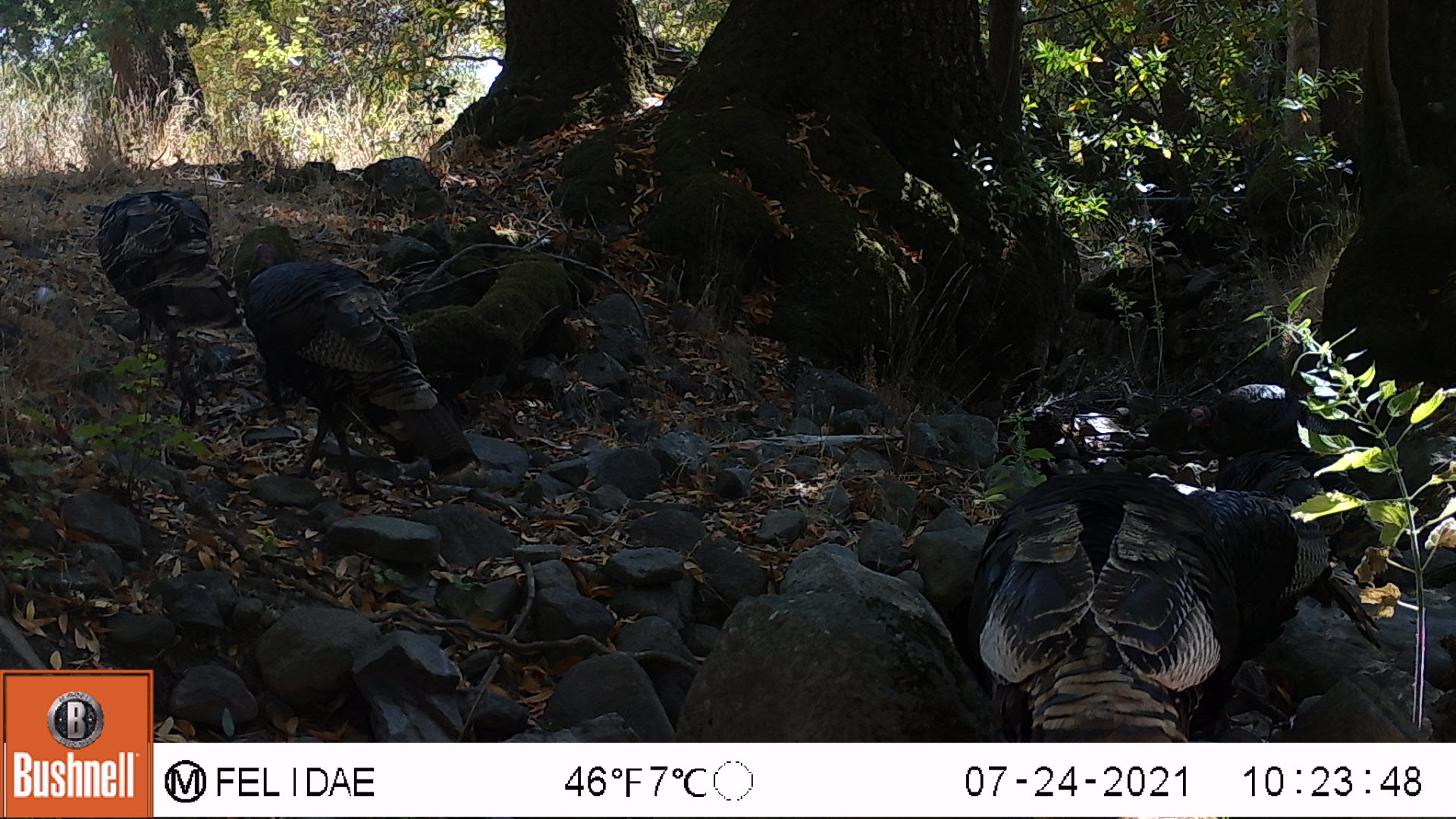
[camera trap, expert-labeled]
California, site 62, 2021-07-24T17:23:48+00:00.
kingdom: Animalia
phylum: Chordata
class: Aves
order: Galliformes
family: Phasianidae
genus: Meleagris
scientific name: Meleagris gallopavo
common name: turkey